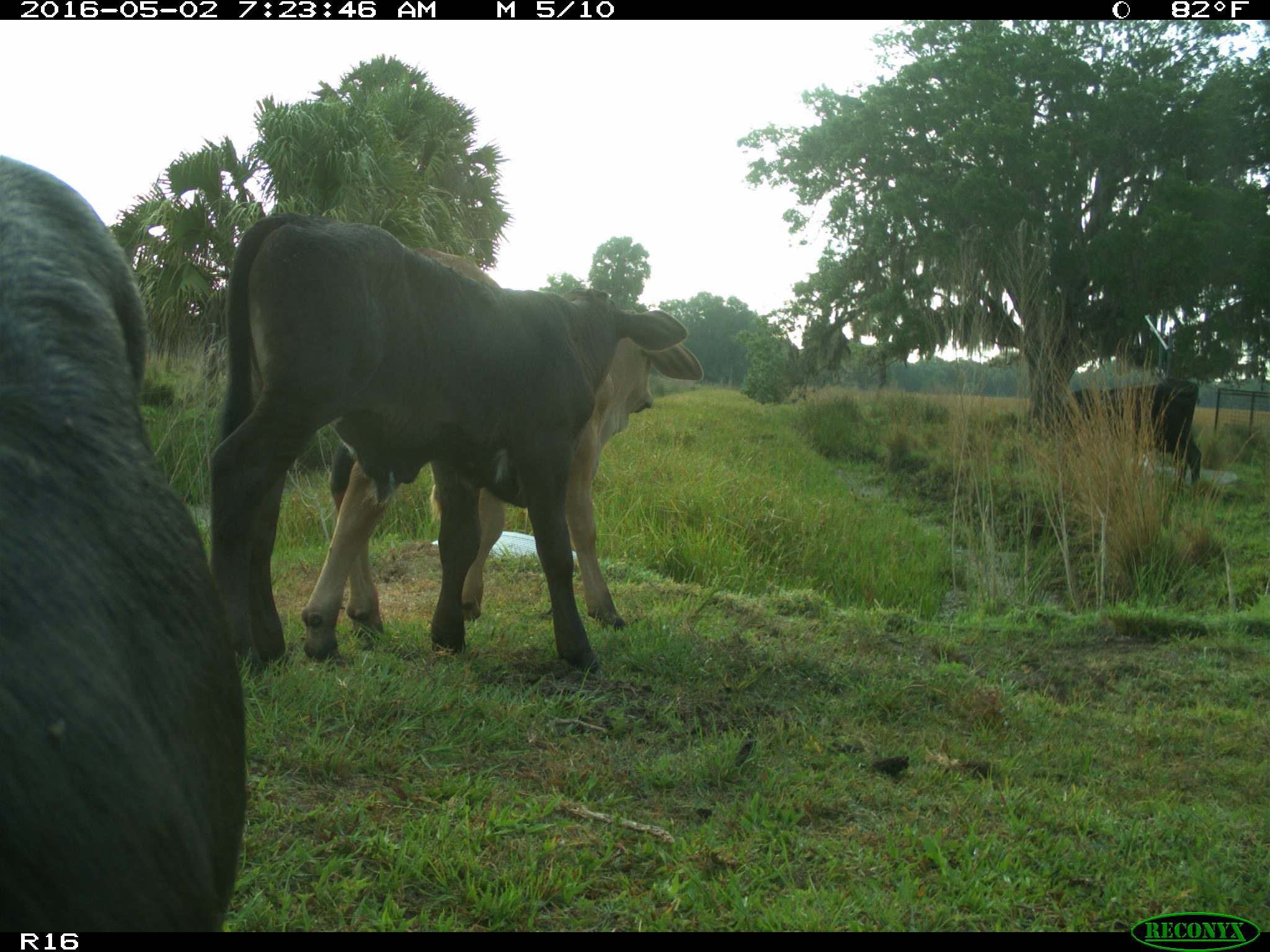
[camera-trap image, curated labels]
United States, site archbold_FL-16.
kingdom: Animalia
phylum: Chordata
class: Mammalia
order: Artiodactyla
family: Bovidae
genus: Bos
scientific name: Bos taurus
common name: domestic cow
Bos taurus (domestic cow).